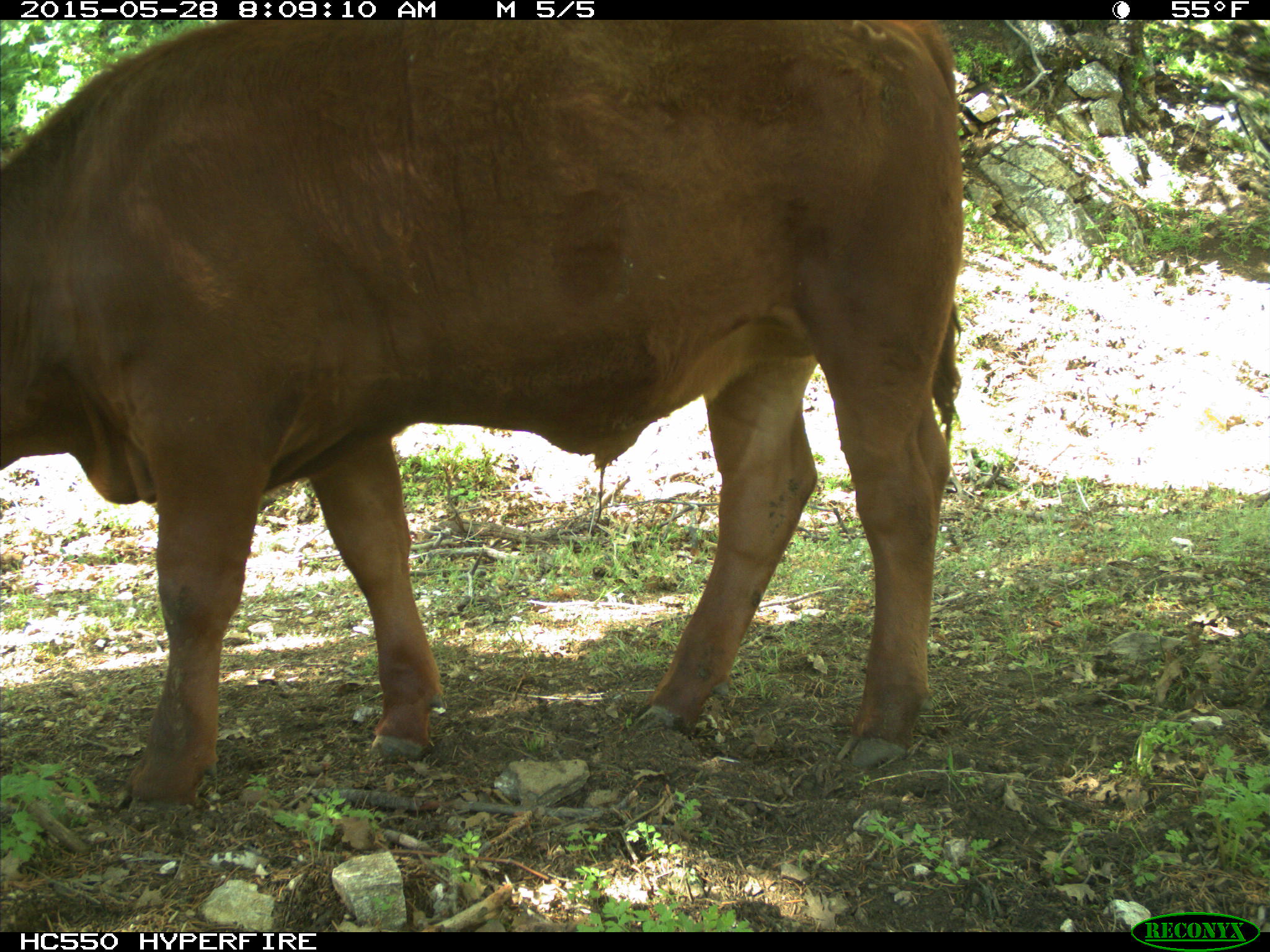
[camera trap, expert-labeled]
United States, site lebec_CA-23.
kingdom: Animalia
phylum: Chordata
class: Mammalia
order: Artiodactyla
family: Bovidae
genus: Bos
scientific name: Bos taurus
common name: domestic cow